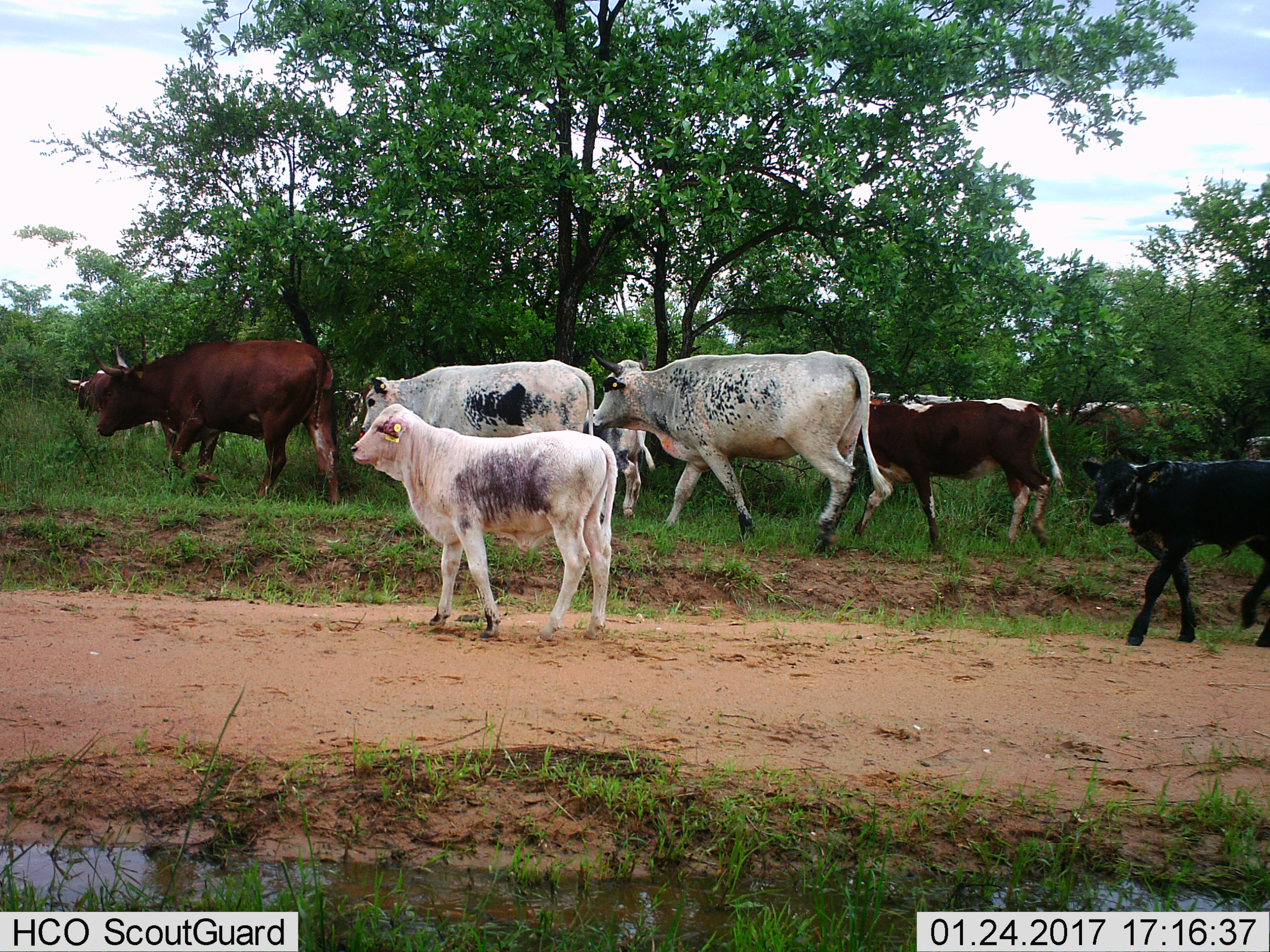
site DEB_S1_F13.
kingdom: Animalia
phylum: Chordata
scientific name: Vertebrata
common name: domestic animal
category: domesticanimal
Domesticanimal (domestic animal) (Vertebrata), count 11-50. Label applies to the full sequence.